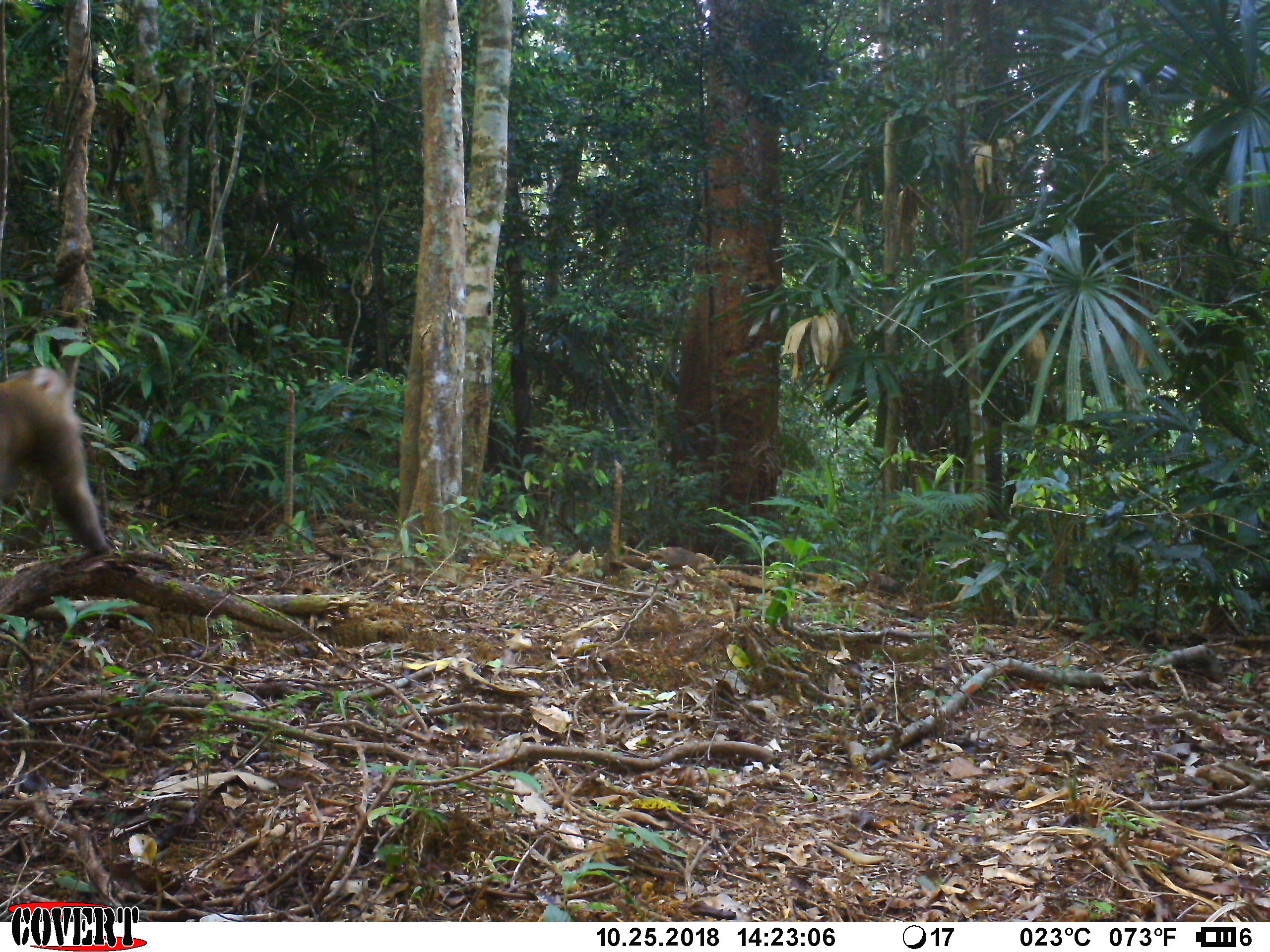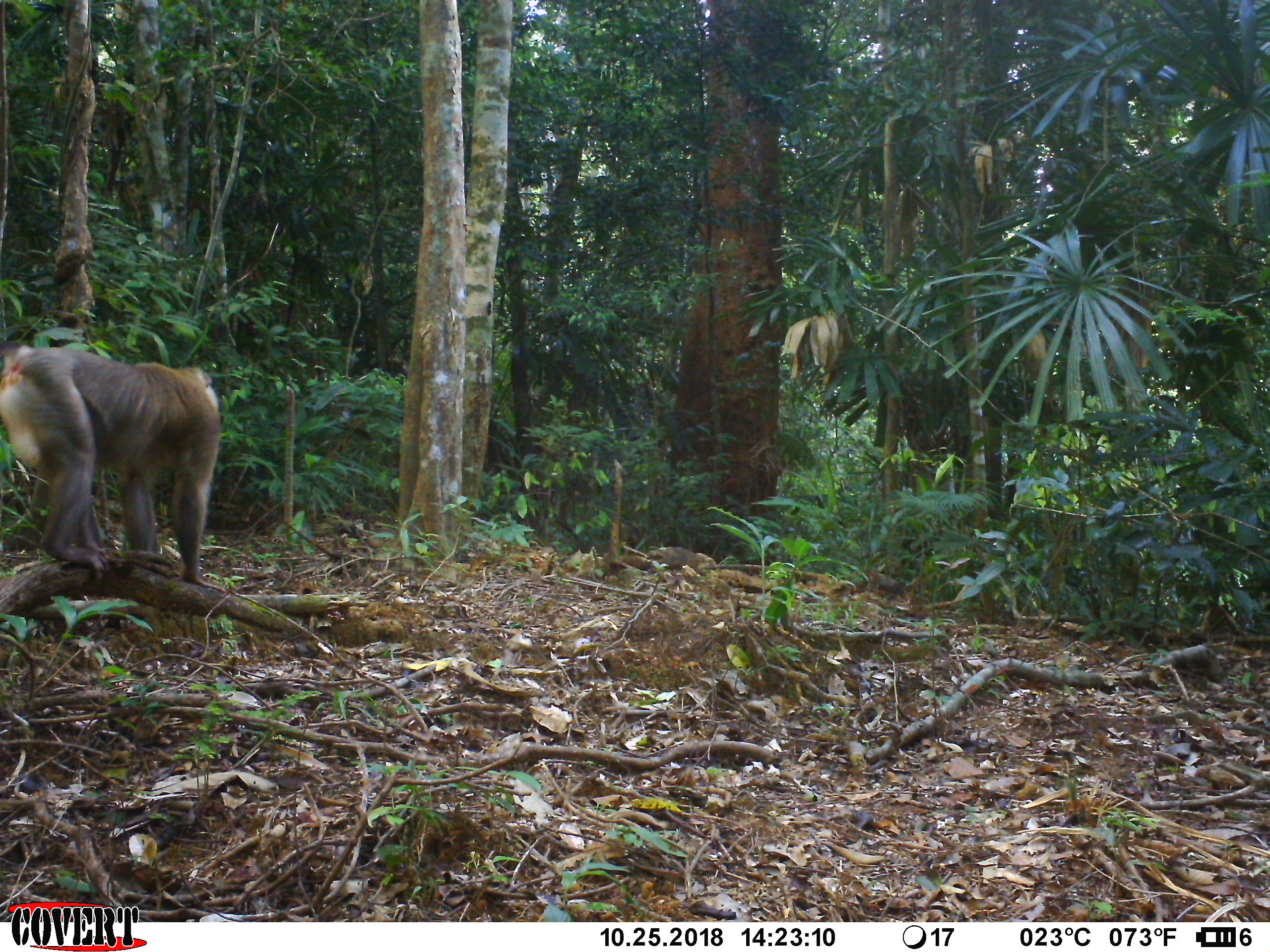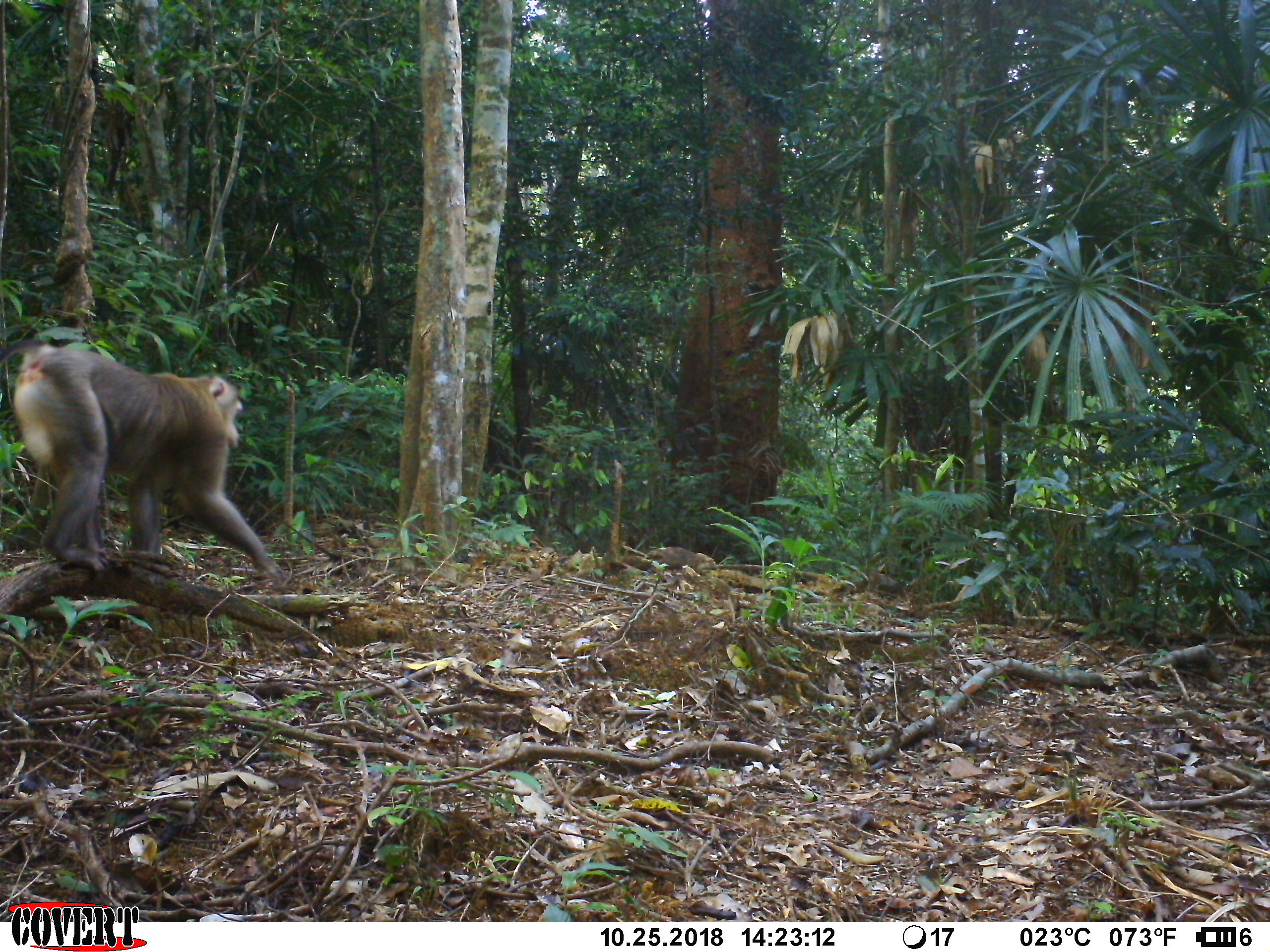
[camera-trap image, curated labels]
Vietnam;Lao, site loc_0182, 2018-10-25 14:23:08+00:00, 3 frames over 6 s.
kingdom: Animalia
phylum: Chordata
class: Mammalia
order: Primates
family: Cercopithecidae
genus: Macaca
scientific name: Macaca nemestrina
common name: pig-tailed macaque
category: pig tailed macaque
Pig tailed macaque (pig-tailed macaque) (Macaca nemestrina). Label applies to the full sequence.